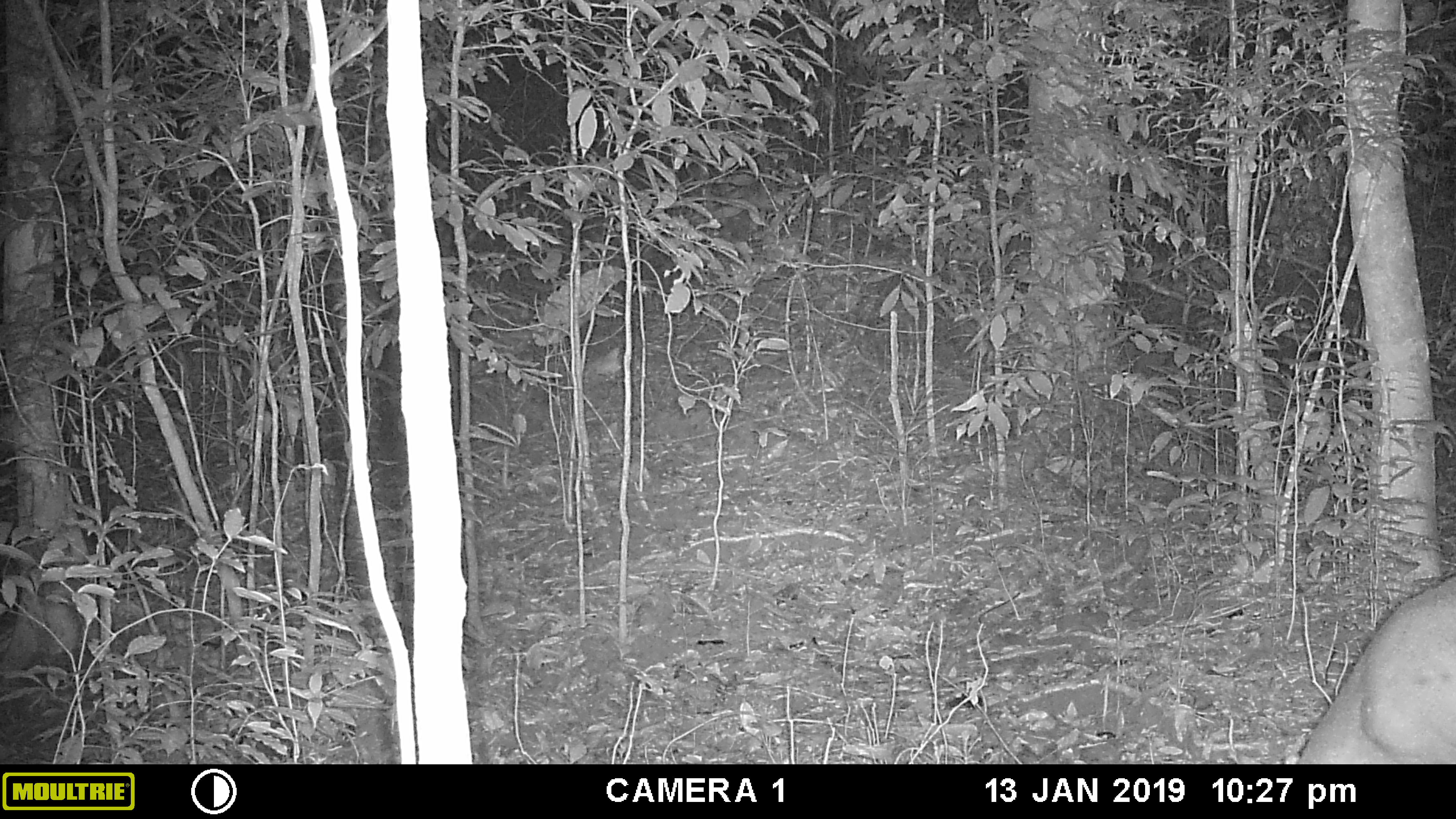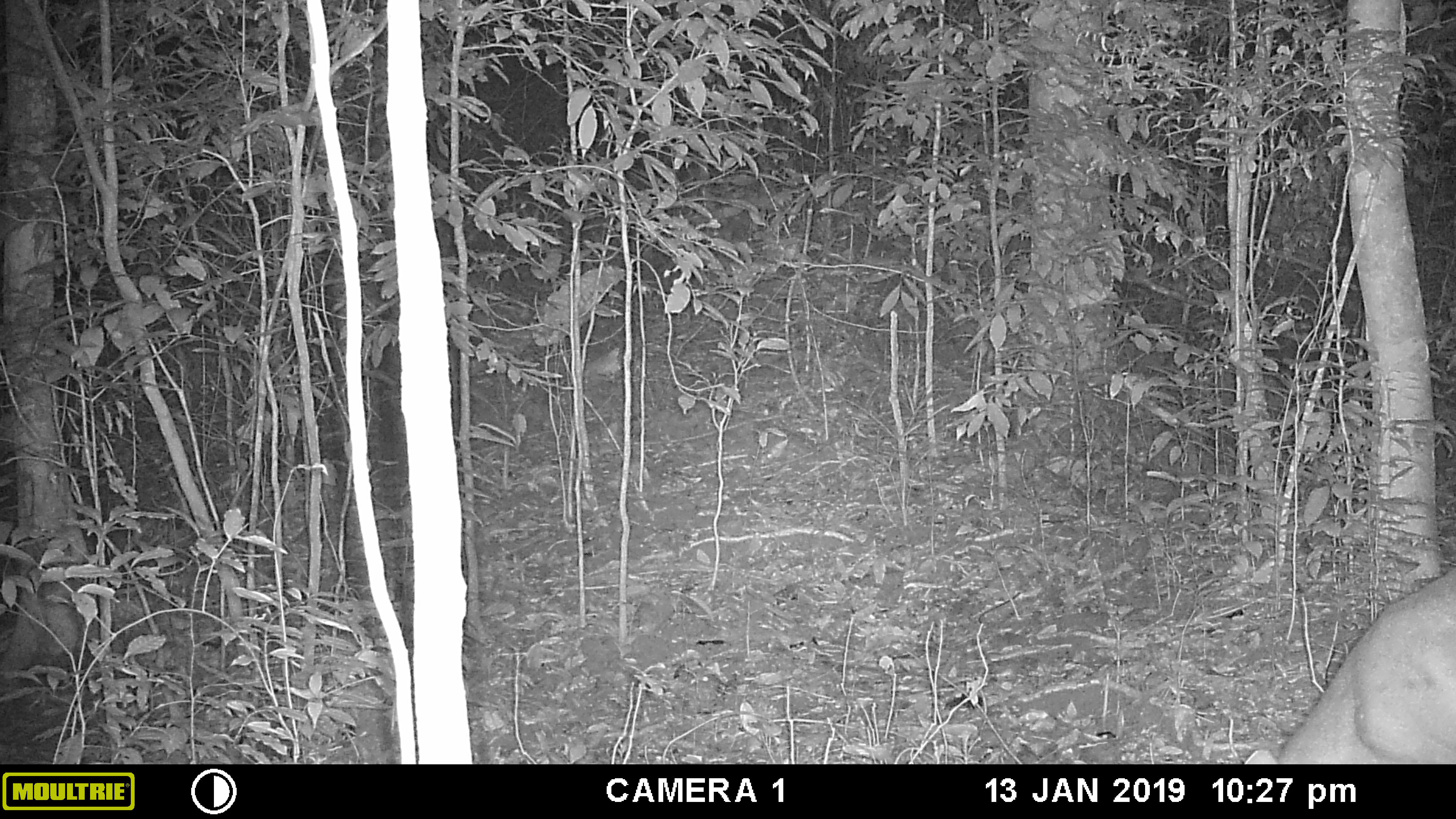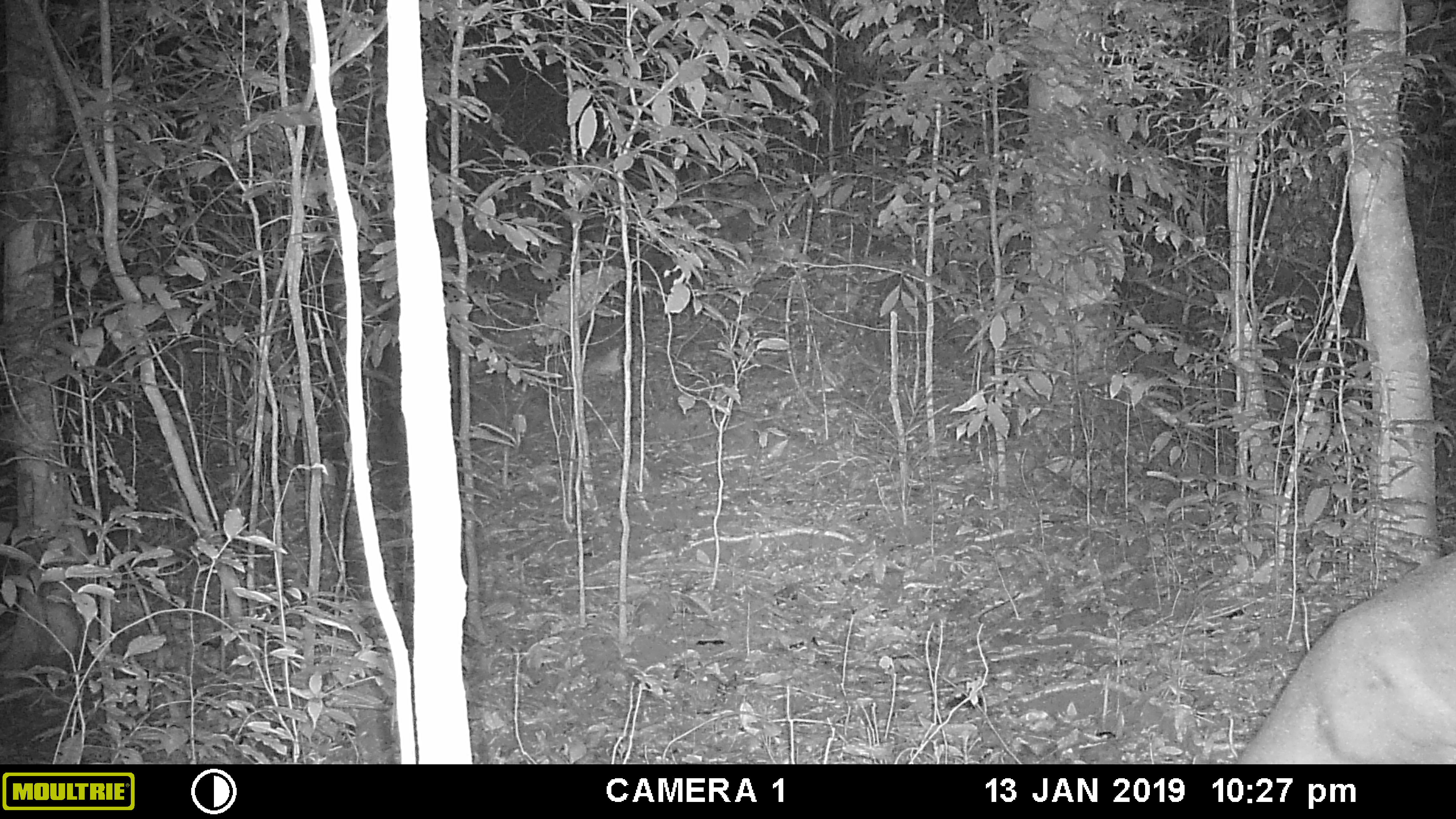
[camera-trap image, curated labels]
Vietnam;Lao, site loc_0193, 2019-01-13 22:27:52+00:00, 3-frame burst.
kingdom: Animalia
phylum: Chordata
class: Mammalia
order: Artiodactyla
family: Cervidae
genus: Muntiacus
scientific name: Muntiacus vuquangensis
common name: large-antlered muntjac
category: large antlered muntjac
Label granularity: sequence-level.